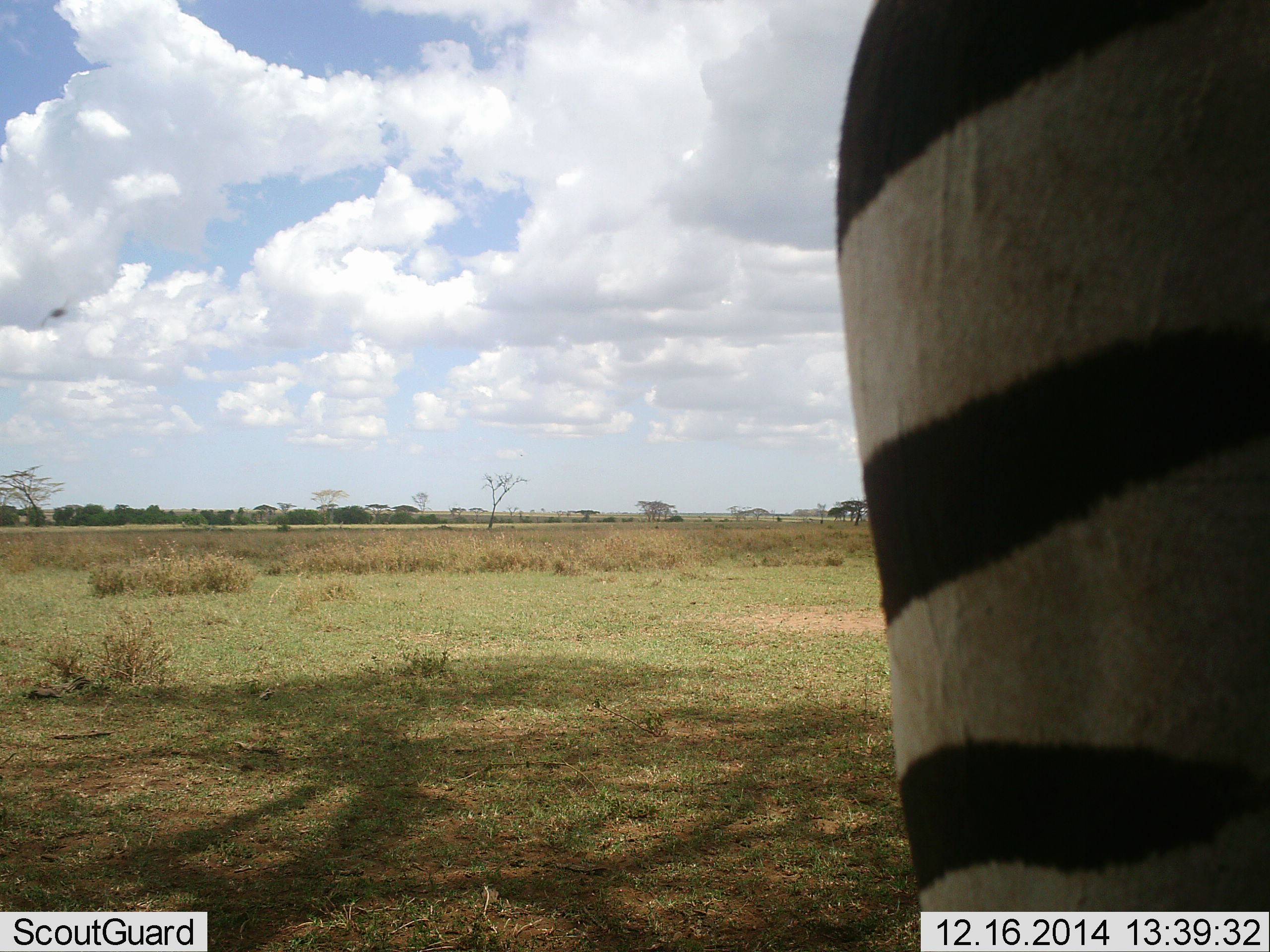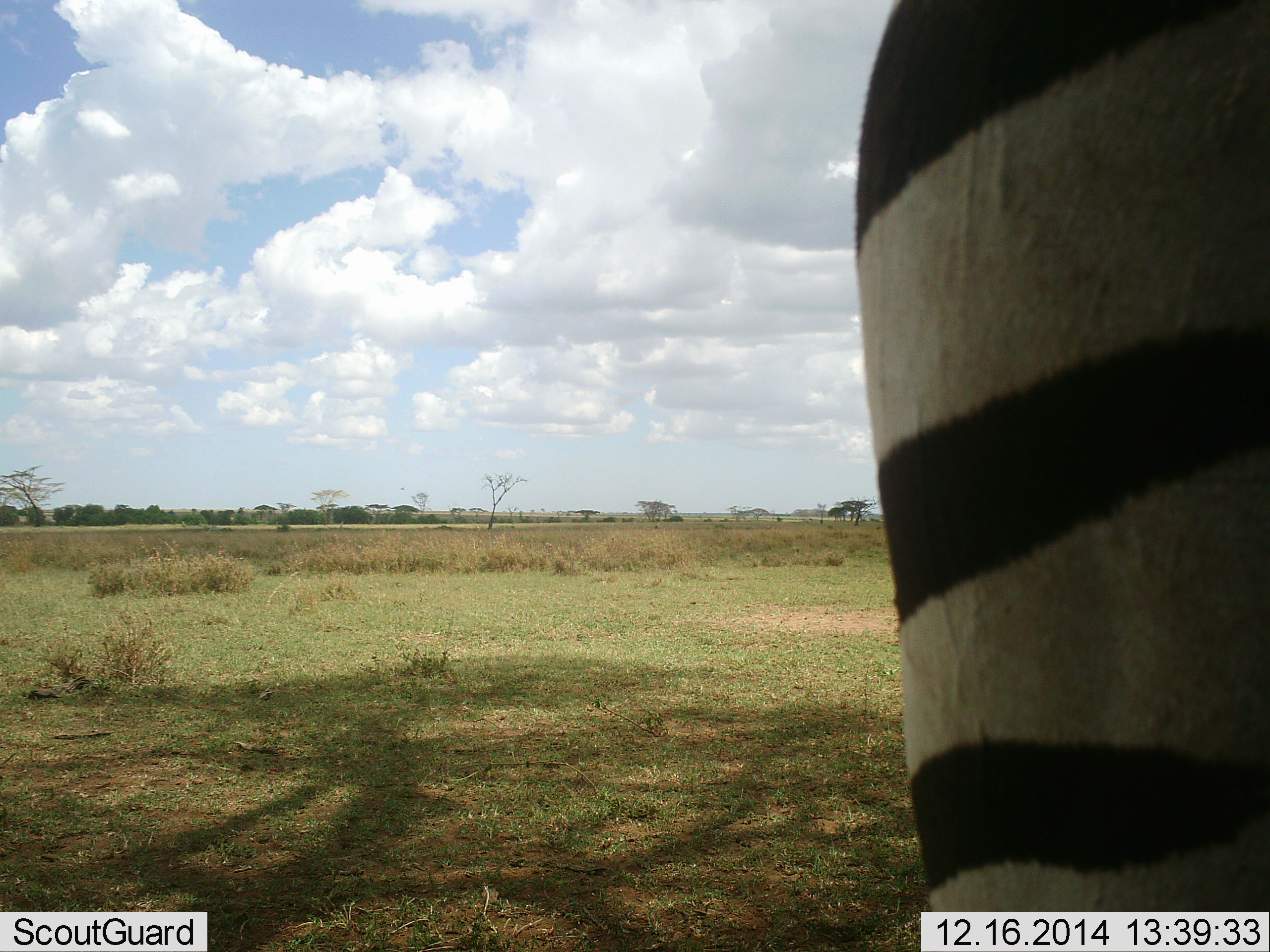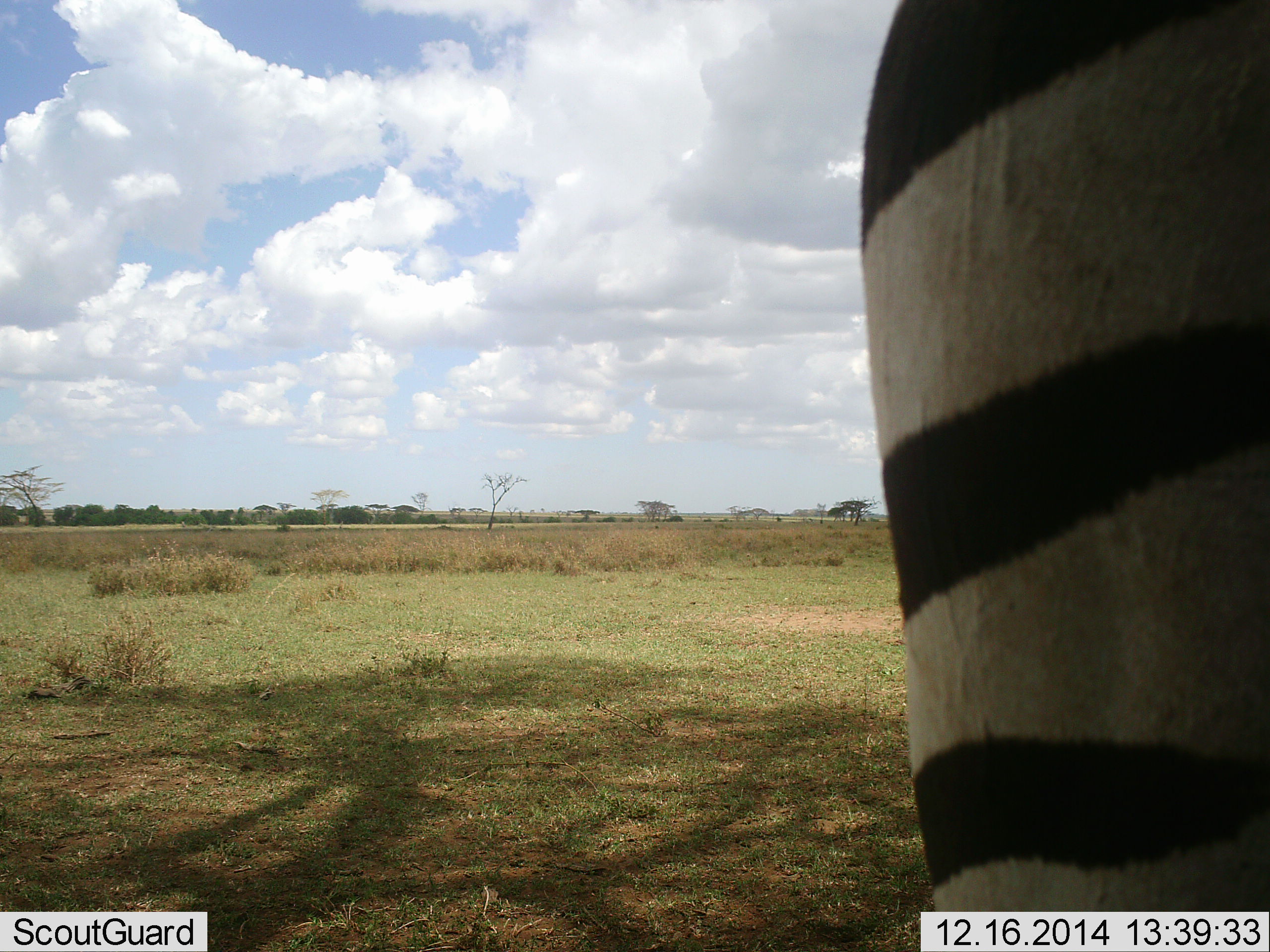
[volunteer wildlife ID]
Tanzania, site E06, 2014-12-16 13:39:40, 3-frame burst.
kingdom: Animalia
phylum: Chordata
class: Mammalia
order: Perissodactyla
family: Equidae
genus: Equus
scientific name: Equus quagga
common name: plains zebra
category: zebra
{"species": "zebra (plains zebra) (Equus quagga)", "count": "1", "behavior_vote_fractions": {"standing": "100%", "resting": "0%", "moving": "0%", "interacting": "0%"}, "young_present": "0%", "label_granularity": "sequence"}